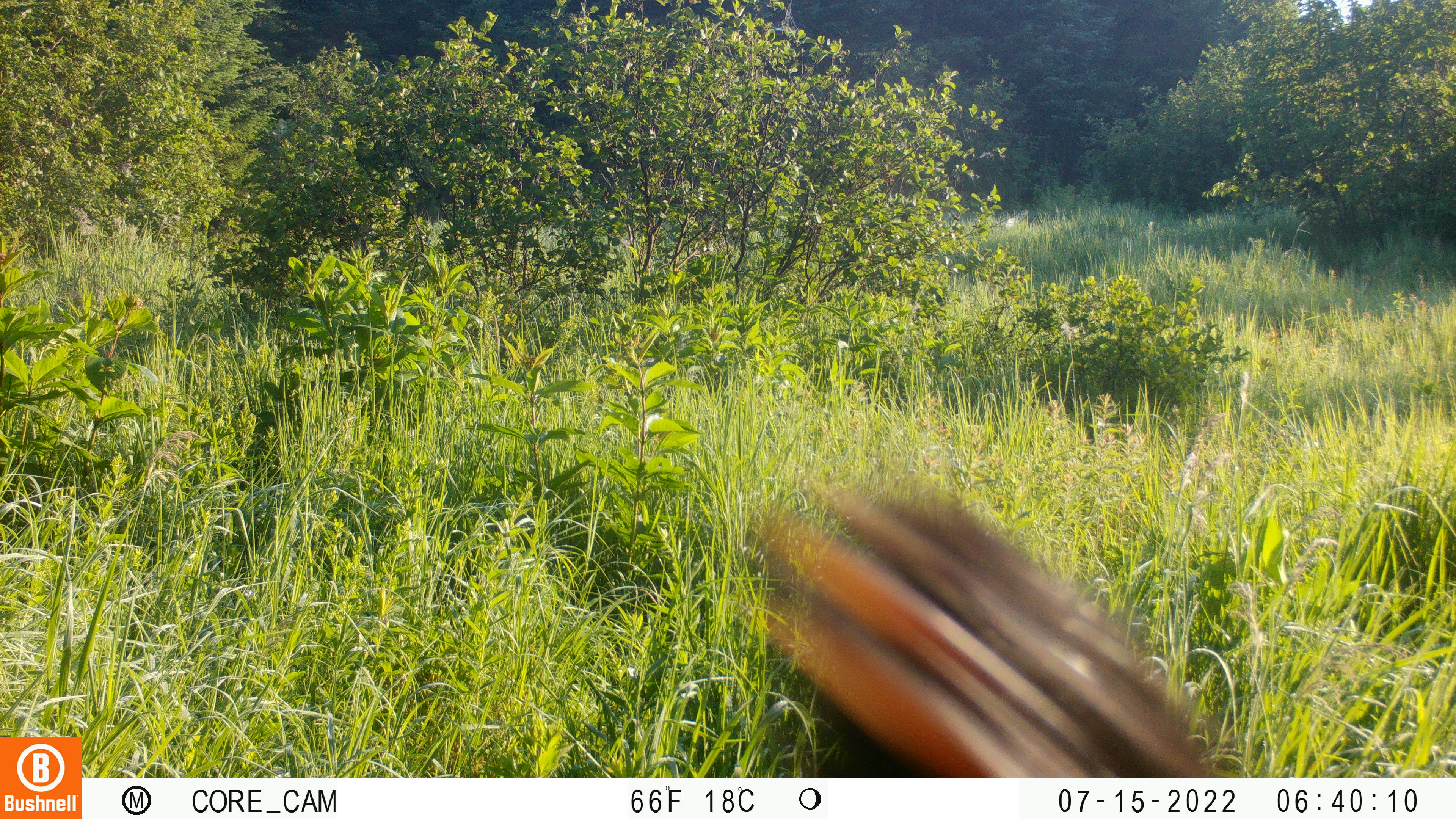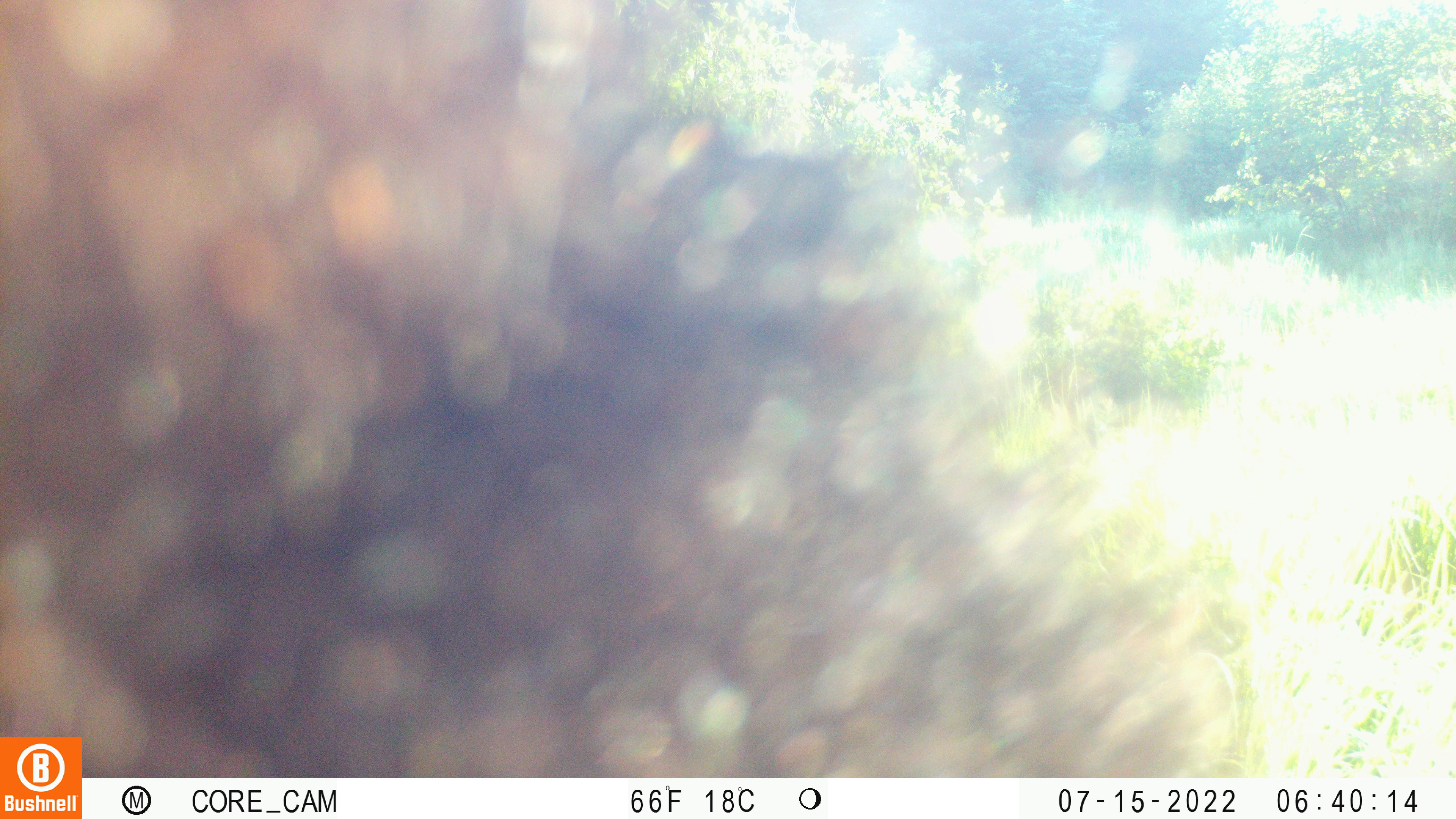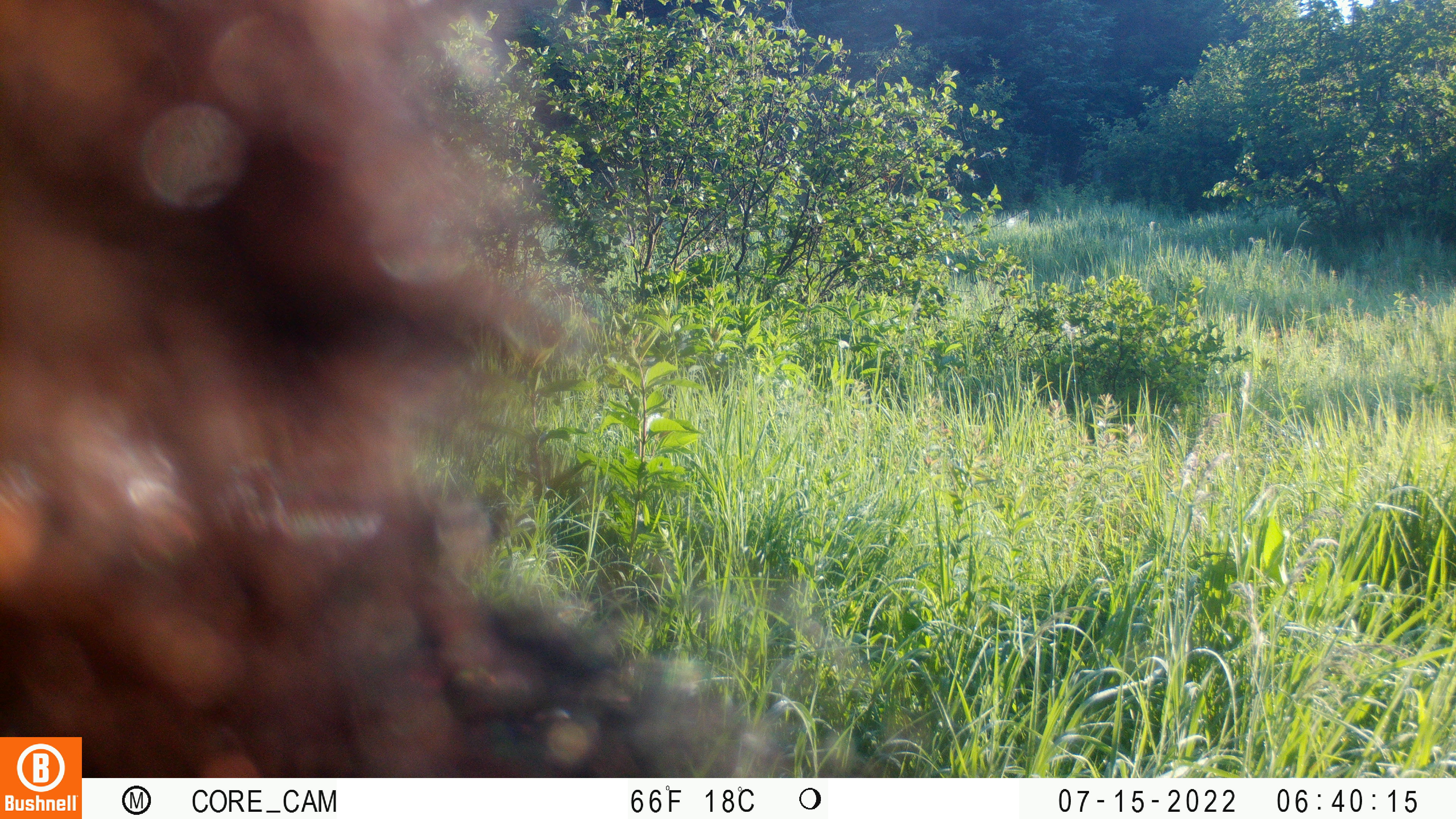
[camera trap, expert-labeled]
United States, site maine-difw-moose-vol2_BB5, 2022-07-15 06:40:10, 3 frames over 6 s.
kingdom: Animalia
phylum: Chordata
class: Mammalia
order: Carnivora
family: Ursidae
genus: Ursus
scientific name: Ursus americanus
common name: black bear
Black bear (Ursus americanus).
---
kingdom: Animalia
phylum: Chordata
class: Mammalia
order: Artiodactyla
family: Cervidae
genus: Alces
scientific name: Alces alces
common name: moose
Moose (Alces alces).